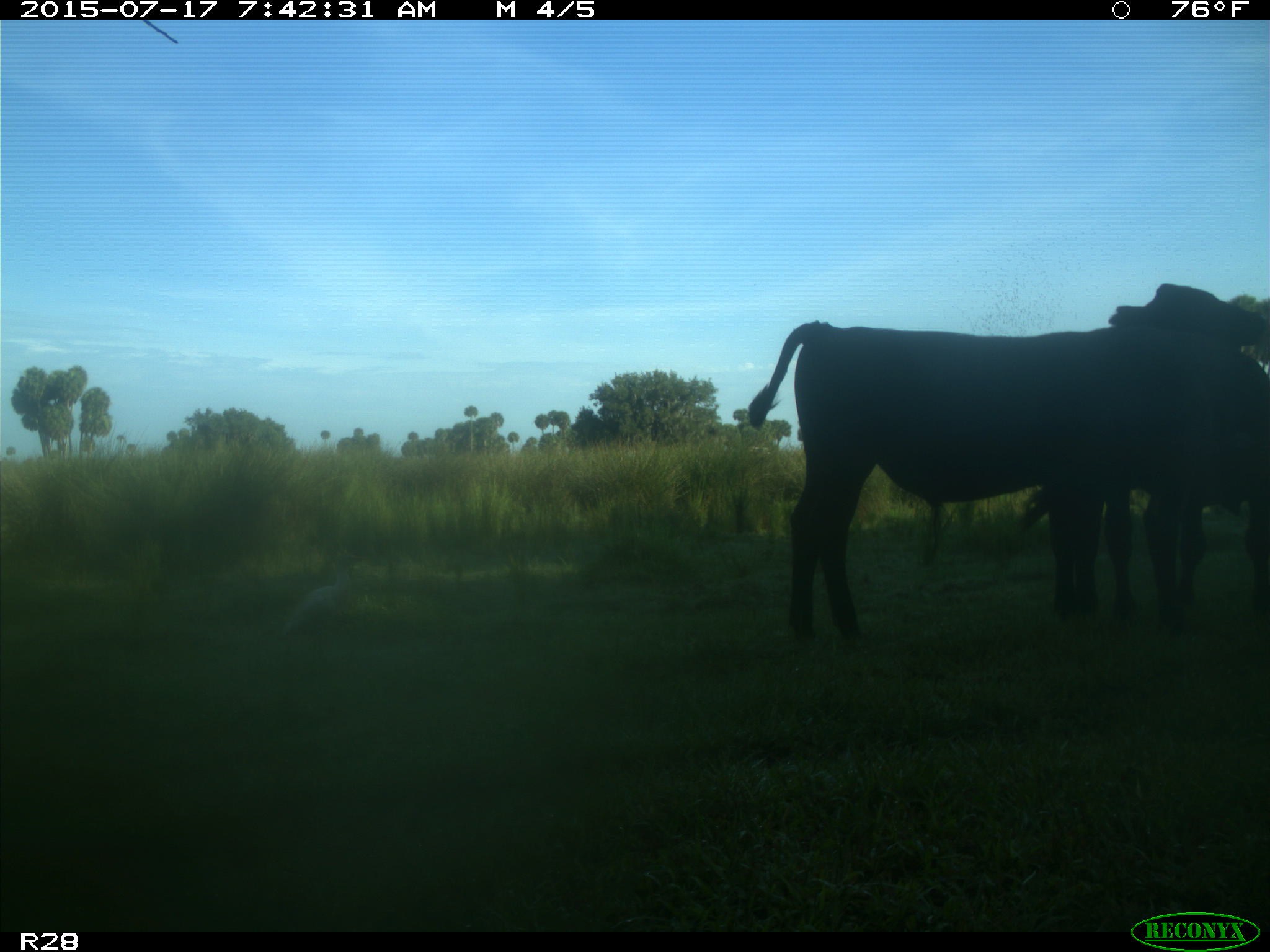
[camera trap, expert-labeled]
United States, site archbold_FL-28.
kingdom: Animalia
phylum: Chordata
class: Mammalia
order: Artiodactyla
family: Bovidae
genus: Bos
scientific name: Bos taurus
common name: domestic cow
Bos taurus (domestic cow).